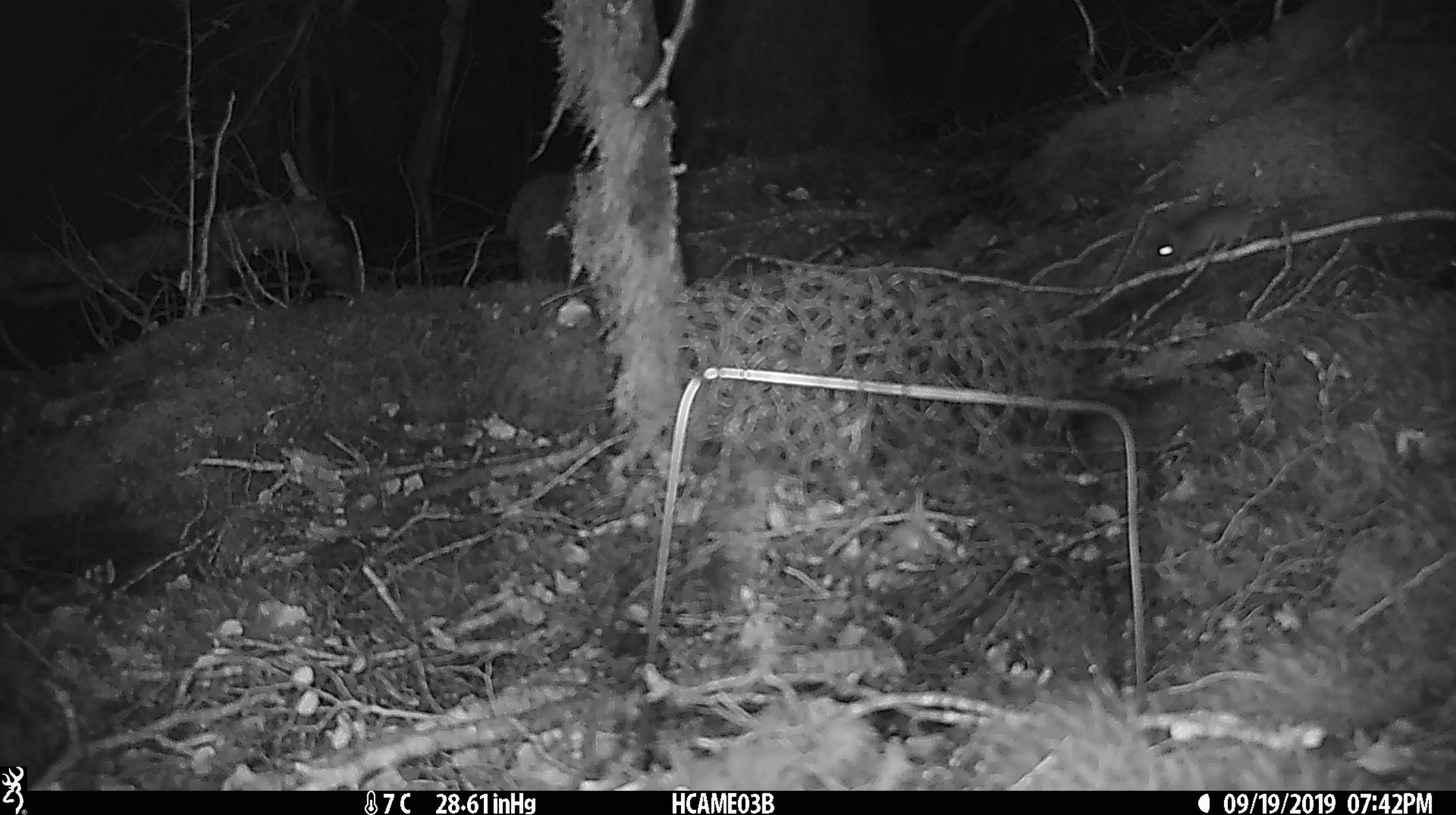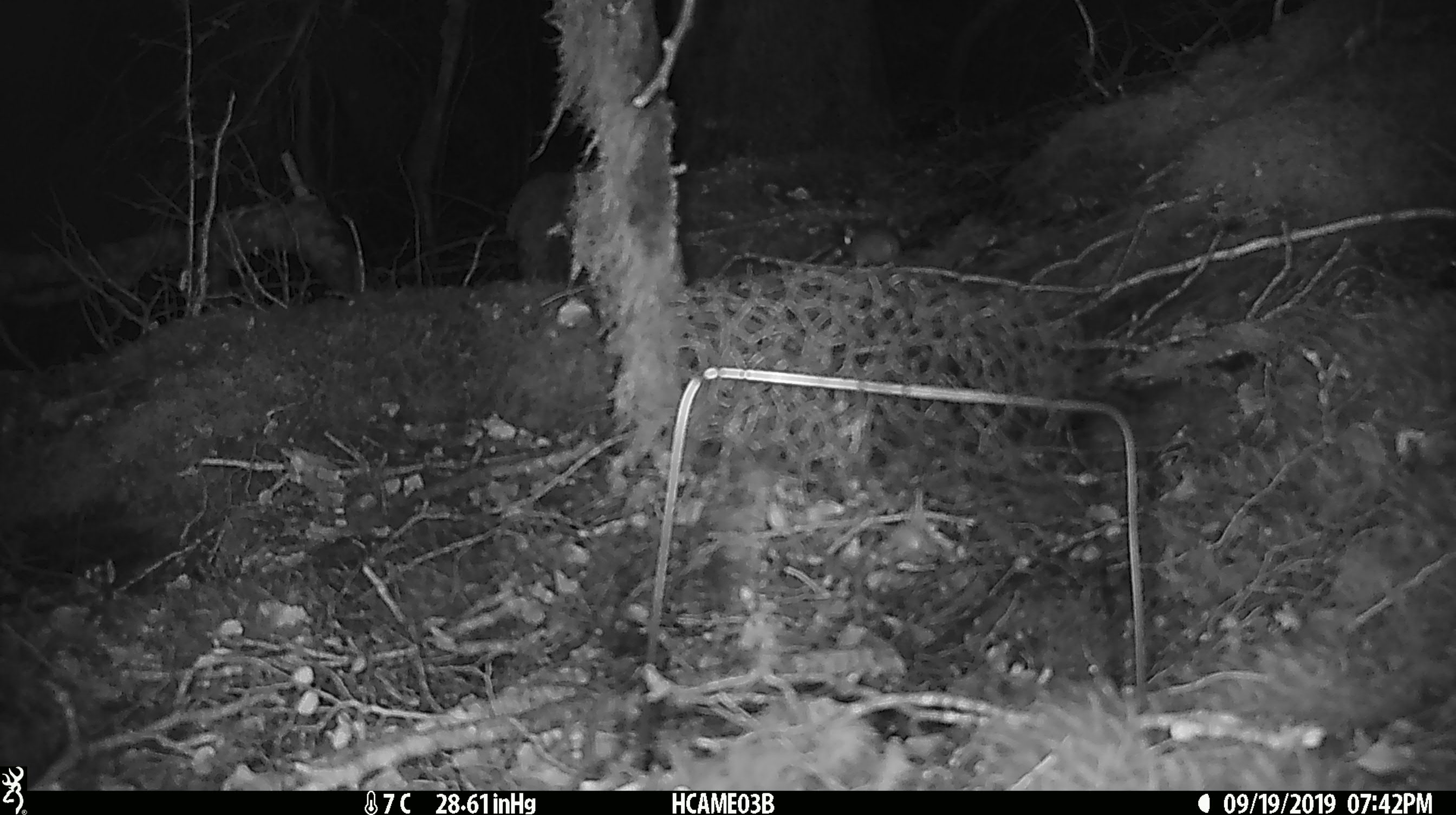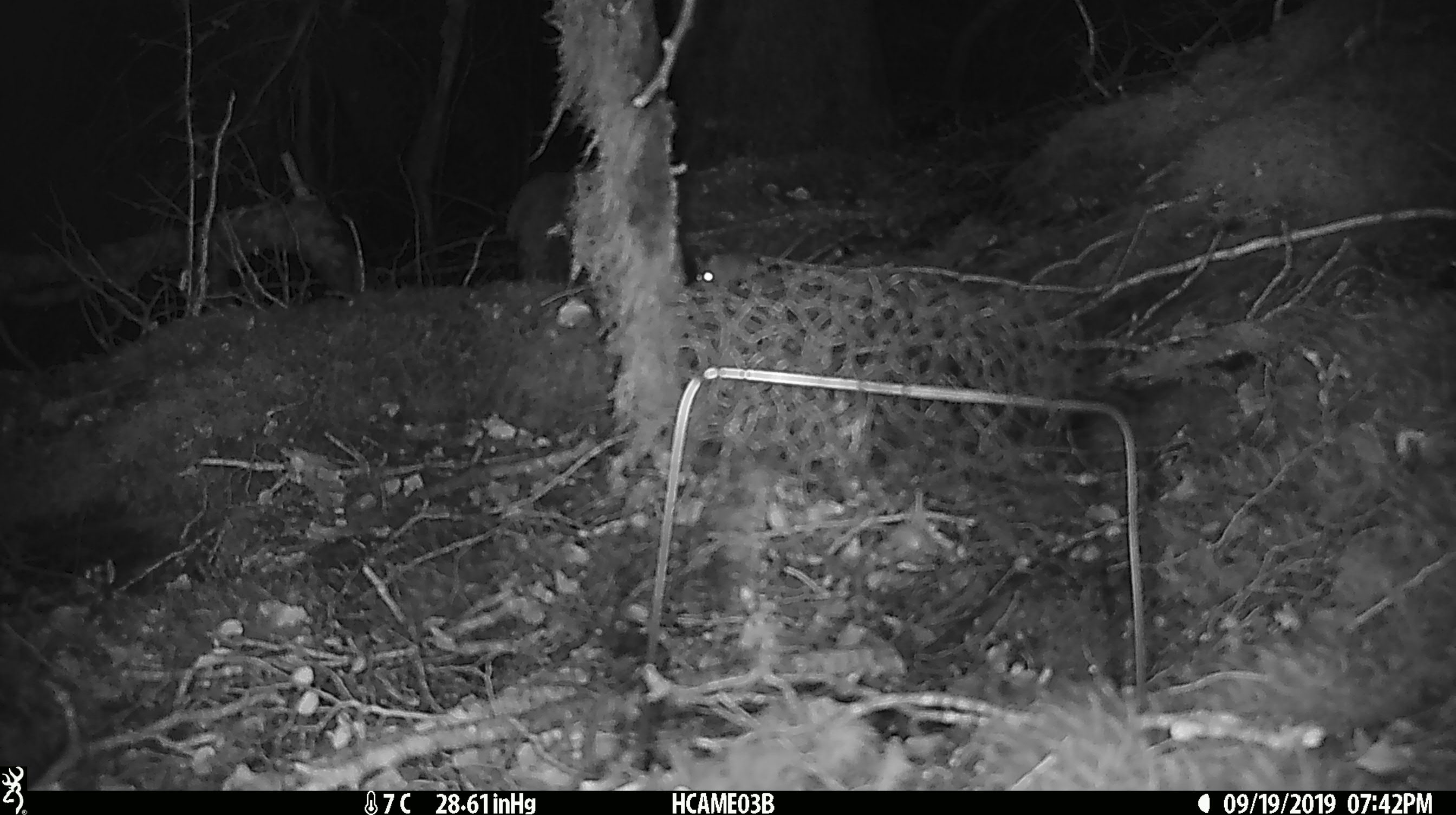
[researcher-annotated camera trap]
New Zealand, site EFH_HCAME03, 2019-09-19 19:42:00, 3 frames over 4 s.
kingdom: Animalia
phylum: Chordata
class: Mammalia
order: Rodentia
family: Muridae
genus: Mus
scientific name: Mus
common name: mouse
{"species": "mouse (Mus)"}